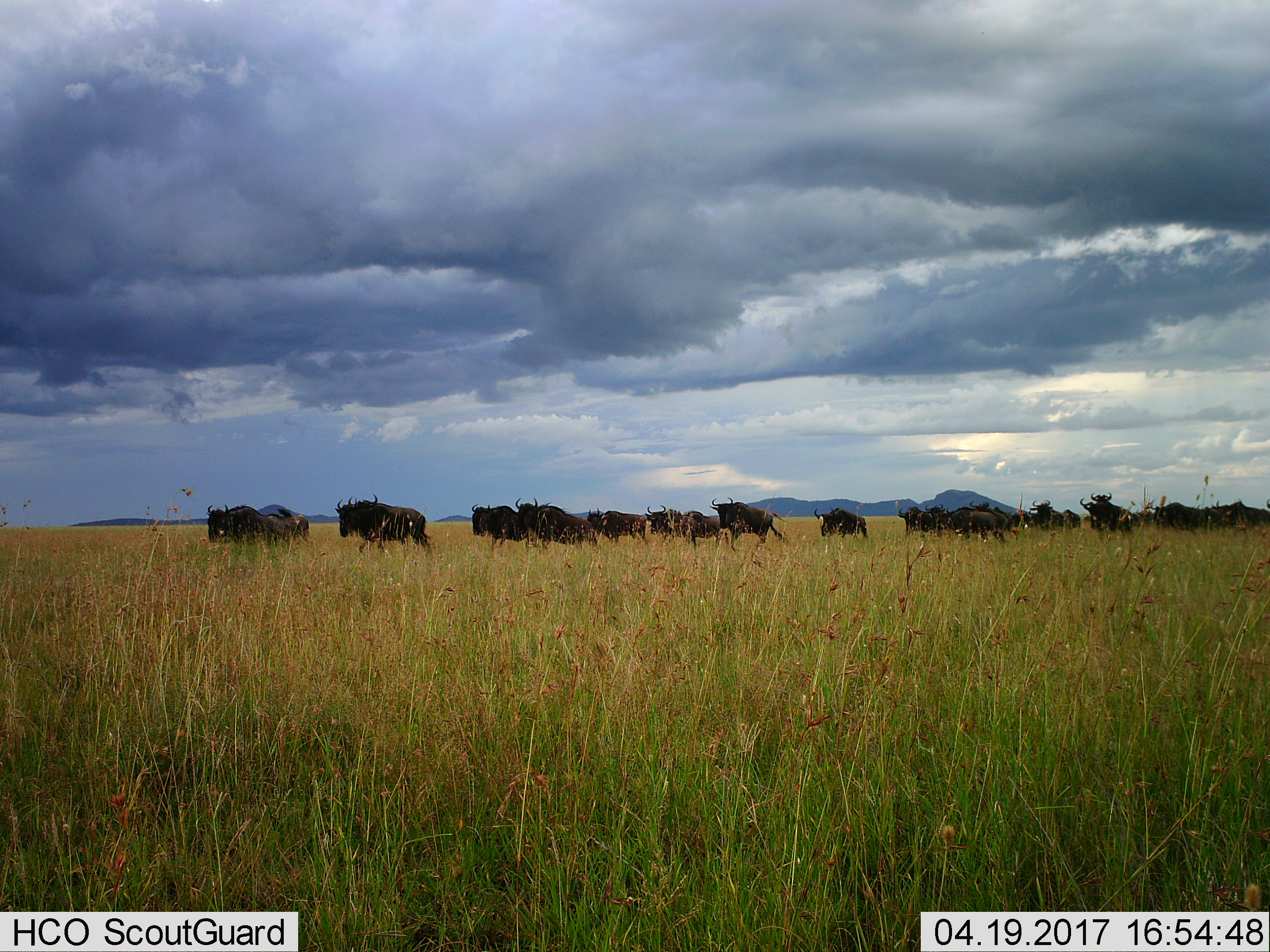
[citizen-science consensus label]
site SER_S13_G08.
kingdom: Animalia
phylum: Chordata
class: Mammalia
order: Artiodactyla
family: Bovidae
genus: Connochaetes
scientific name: Connochaetes taurinus taurinus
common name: blue wildebeest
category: wildebeestblue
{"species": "wildebeestblue (blue wildebeest) (Connochaetes taurinus taurinus)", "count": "11-50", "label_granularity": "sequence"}